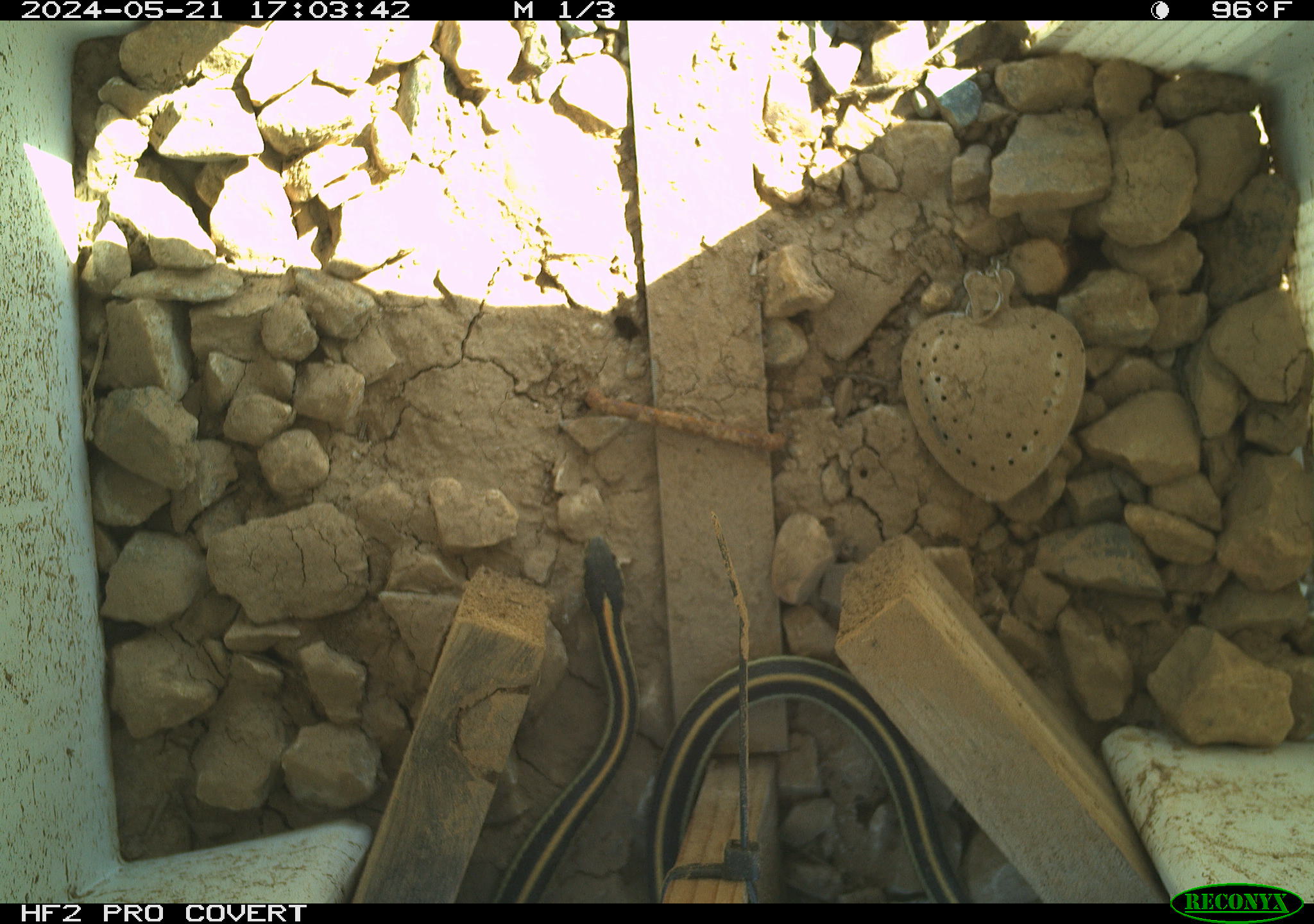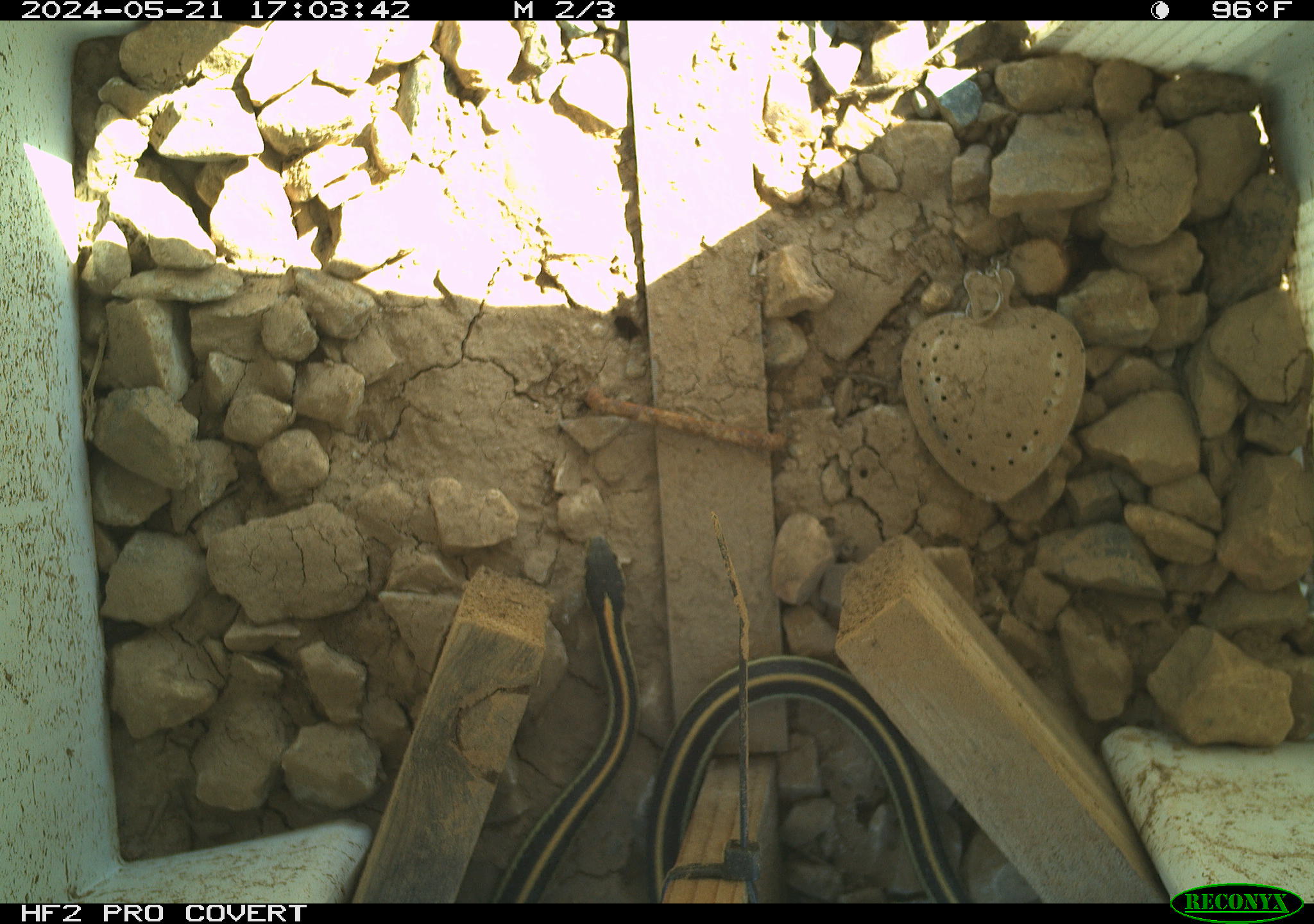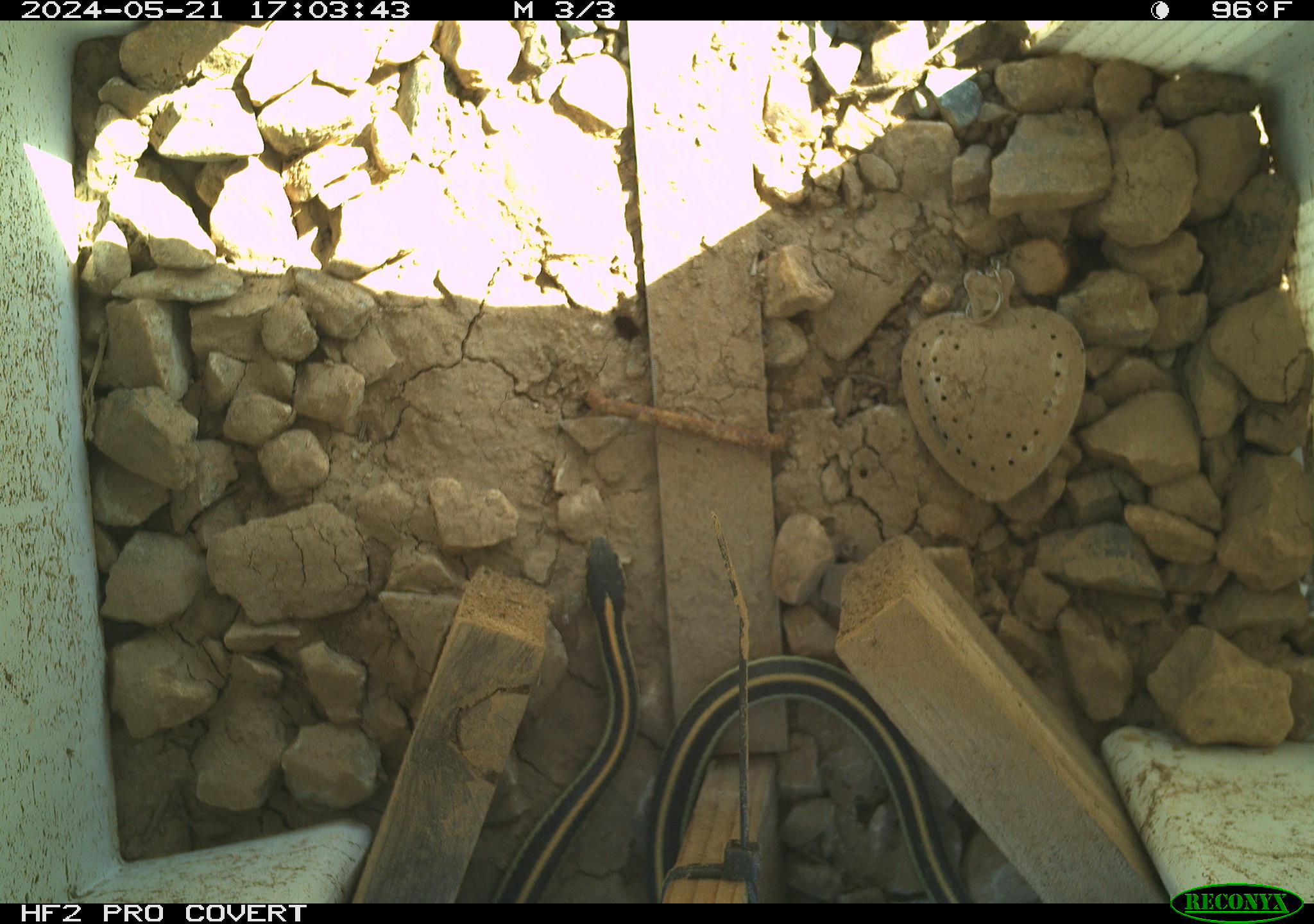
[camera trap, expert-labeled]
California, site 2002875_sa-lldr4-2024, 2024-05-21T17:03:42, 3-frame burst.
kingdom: Animalia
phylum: Chordata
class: Reptilia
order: Squamata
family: Colubridae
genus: Thamnophis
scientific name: Thamnophis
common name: american gartersnakes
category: thamnophis species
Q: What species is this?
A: Thamnophis species (american gartersnakes) (Thamnophis).